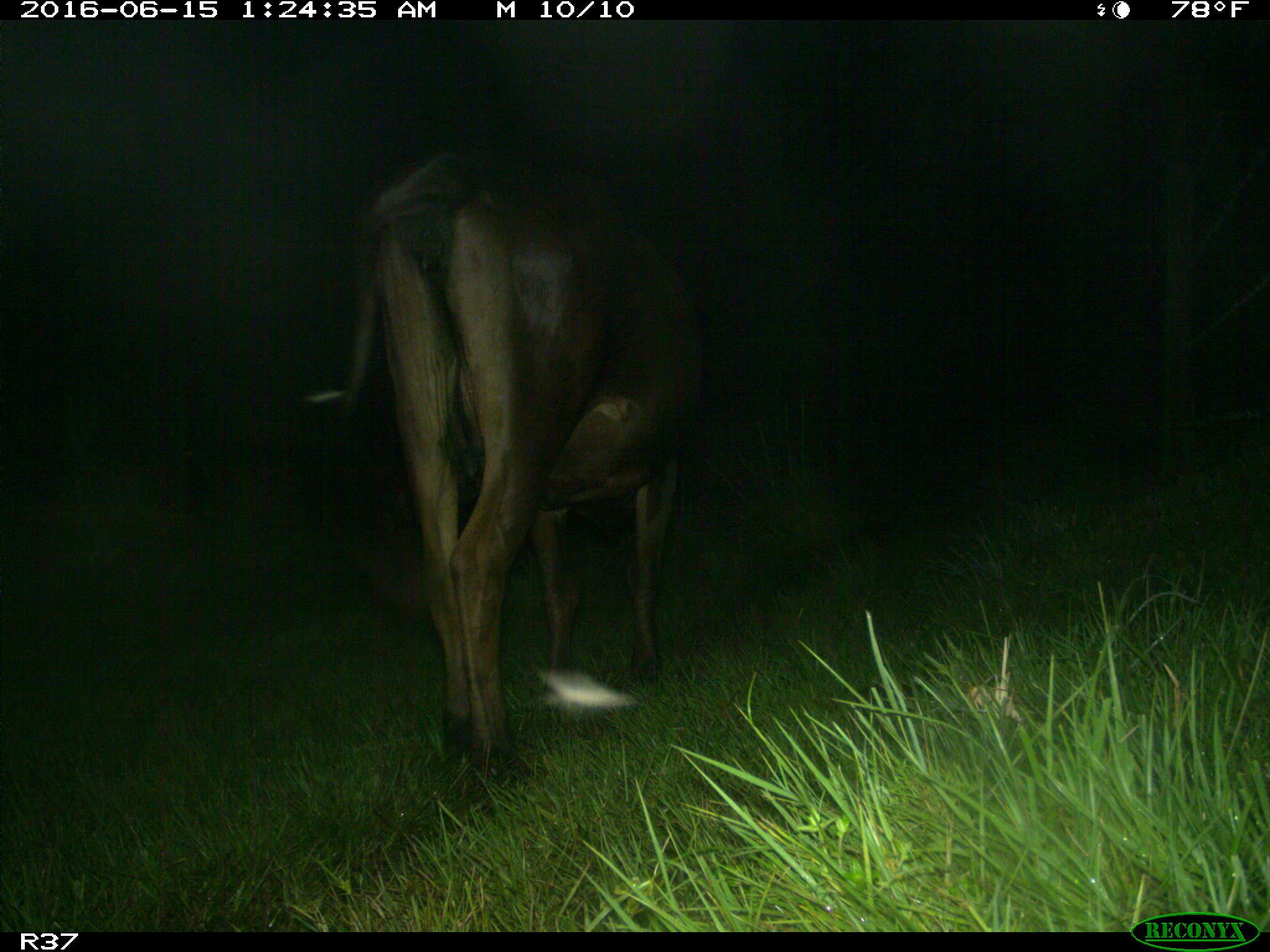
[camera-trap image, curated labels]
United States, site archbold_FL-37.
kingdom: Animalia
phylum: Chordata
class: Mammalia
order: Artiodactyla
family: Bovidae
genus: Bos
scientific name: Bos taurus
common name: domestic cow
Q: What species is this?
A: Bos taurus (domestic cow).